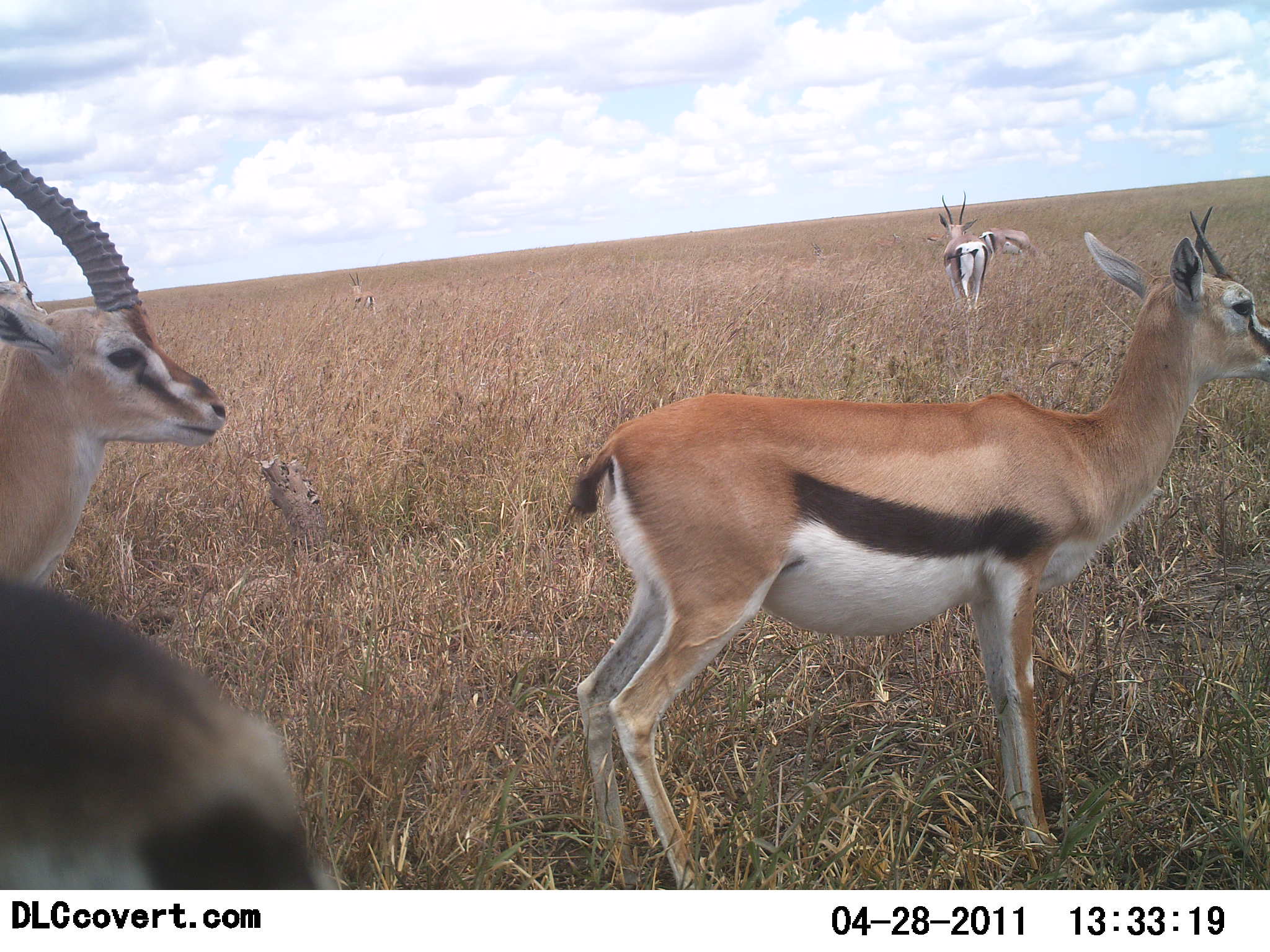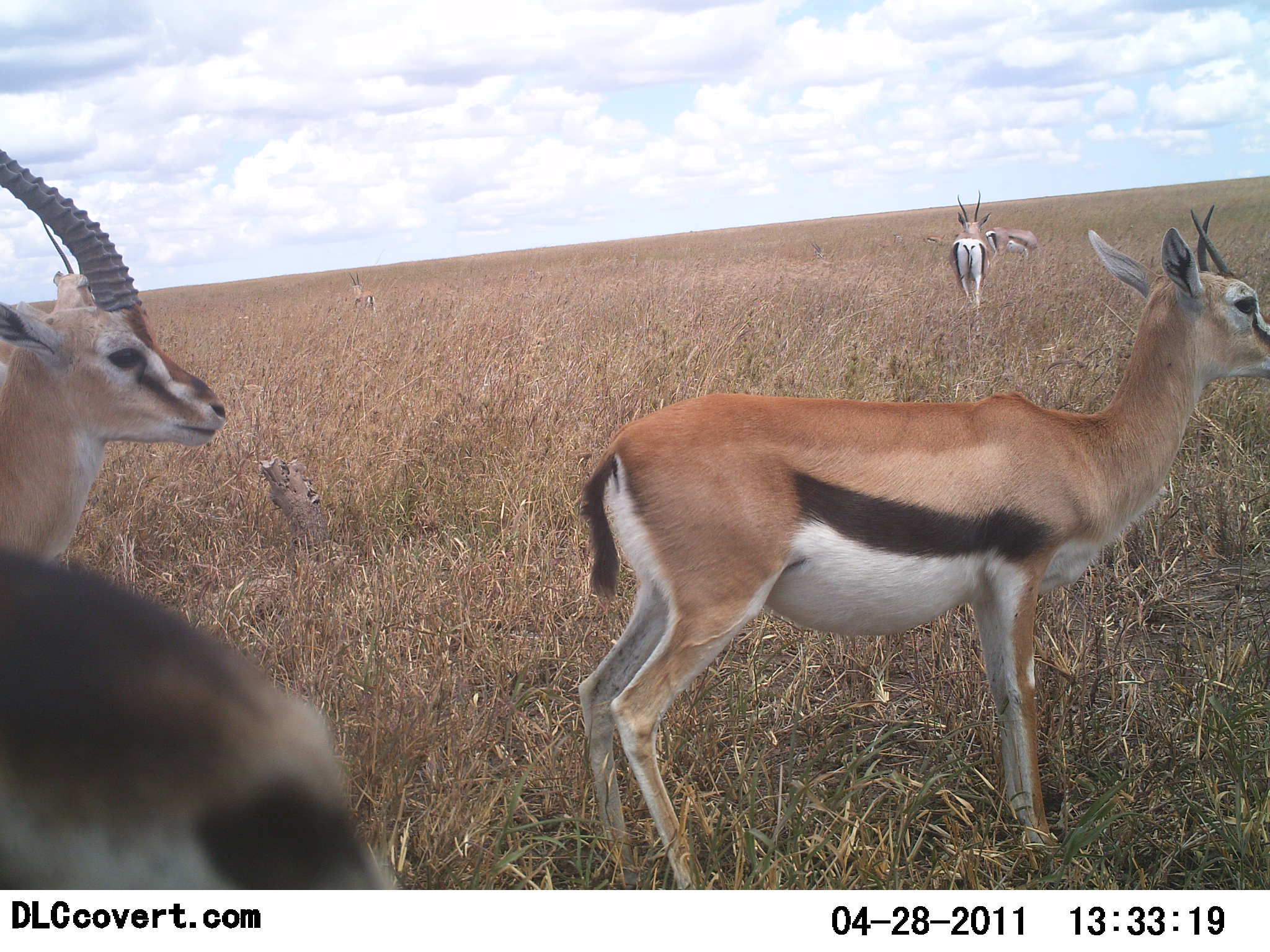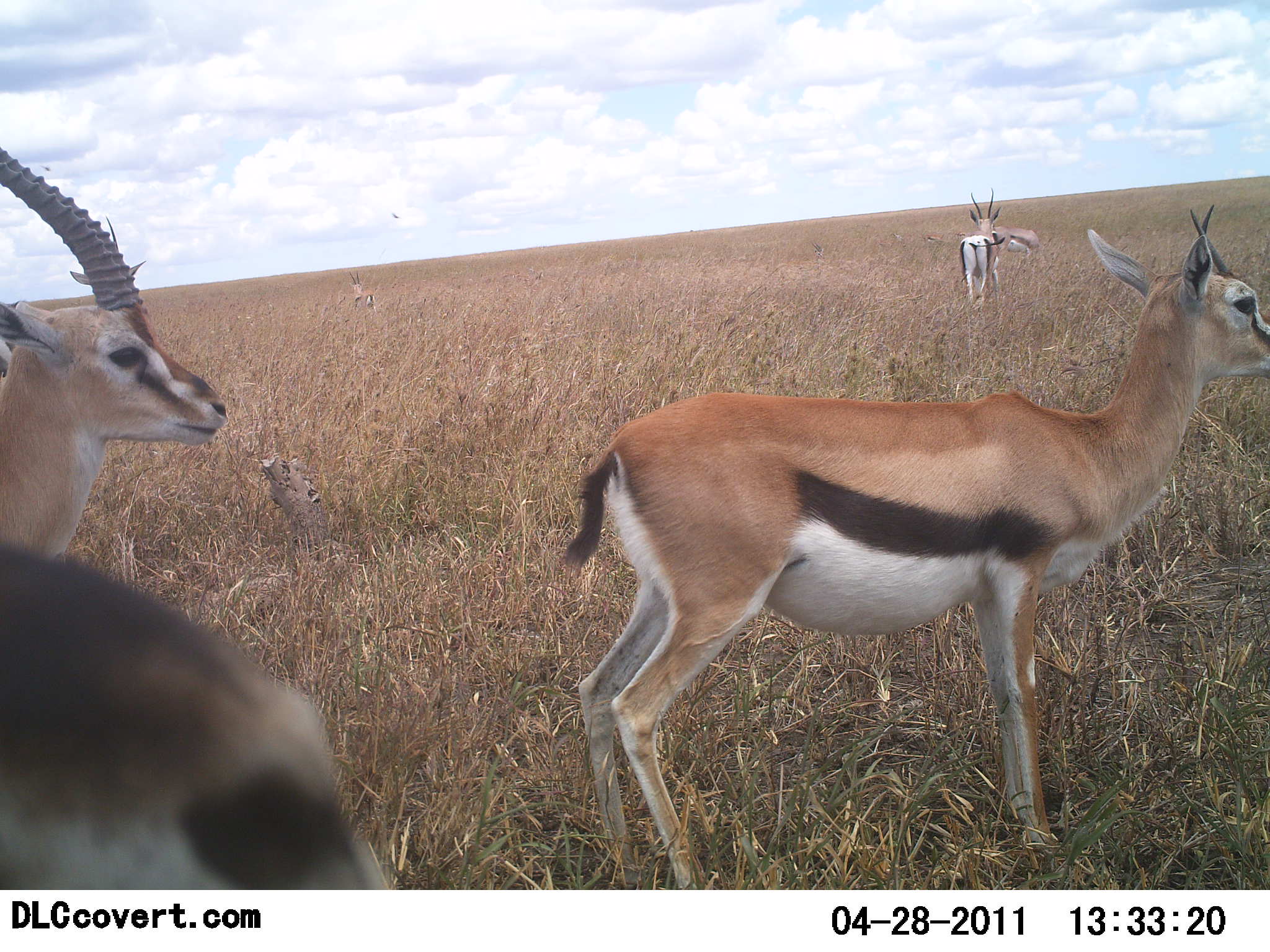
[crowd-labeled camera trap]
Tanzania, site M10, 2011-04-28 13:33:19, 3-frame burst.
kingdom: Animalia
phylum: Chordata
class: Mammalia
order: Artiodactyla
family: Bovidae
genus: Eudorcas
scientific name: Eudorcas thomsonii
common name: thomson's gazelle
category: gazellethomsons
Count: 6.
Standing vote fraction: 100%.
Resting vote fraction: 0%.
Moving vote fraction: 18%.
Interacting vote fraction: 0%.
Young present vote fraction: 0%.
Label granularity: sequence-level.